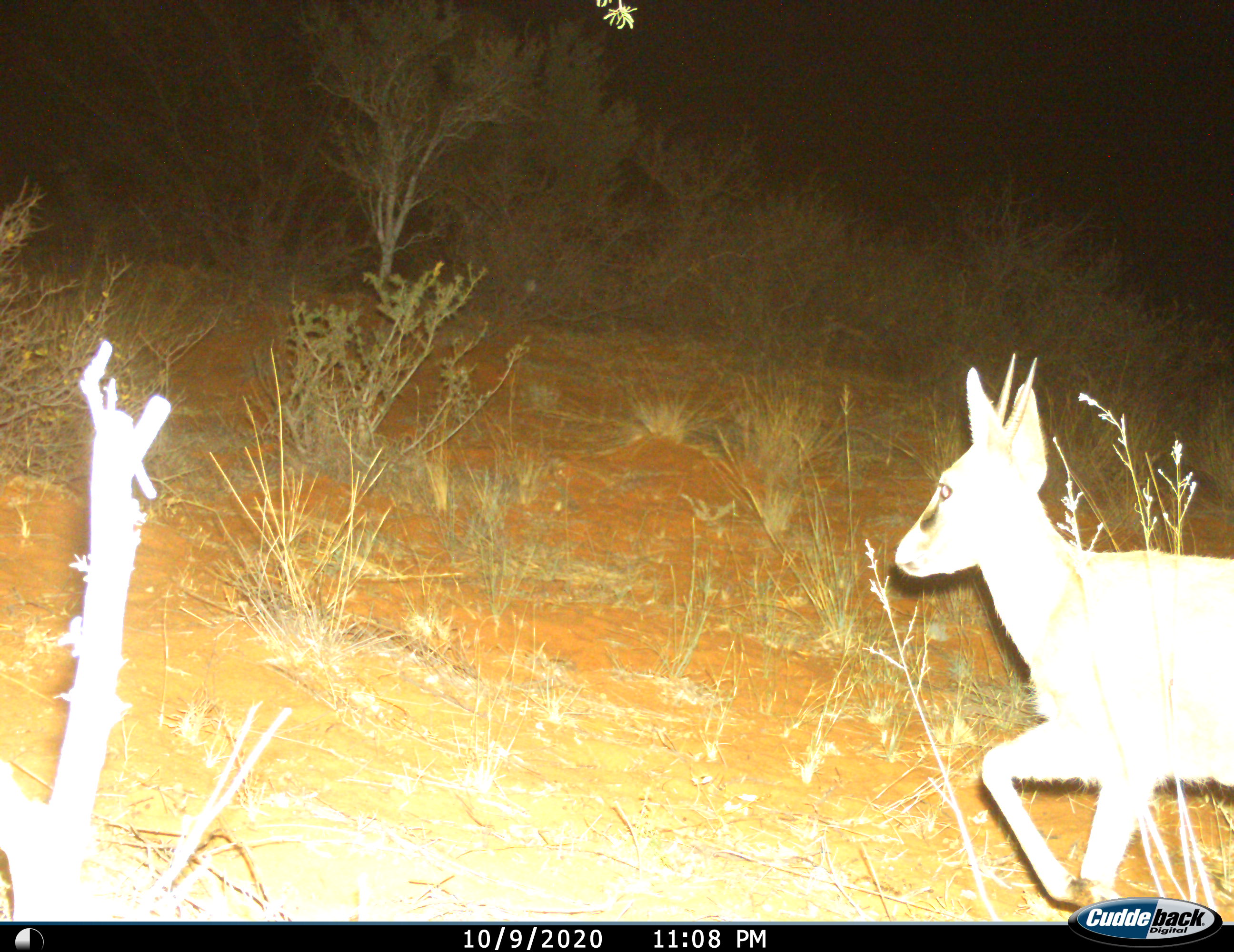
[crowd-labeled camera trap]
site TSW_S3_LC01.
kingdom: Animalia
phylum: Chordata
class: Mammalia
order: Artiodactyla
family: Bovidae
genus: Sylvicapra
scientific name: Sylvicapra grimmia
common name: common duiker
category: duikercommongrey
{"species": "duikercommongrey (common duiker) (Sylvicapra grimmia)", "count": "1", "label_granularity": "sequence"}